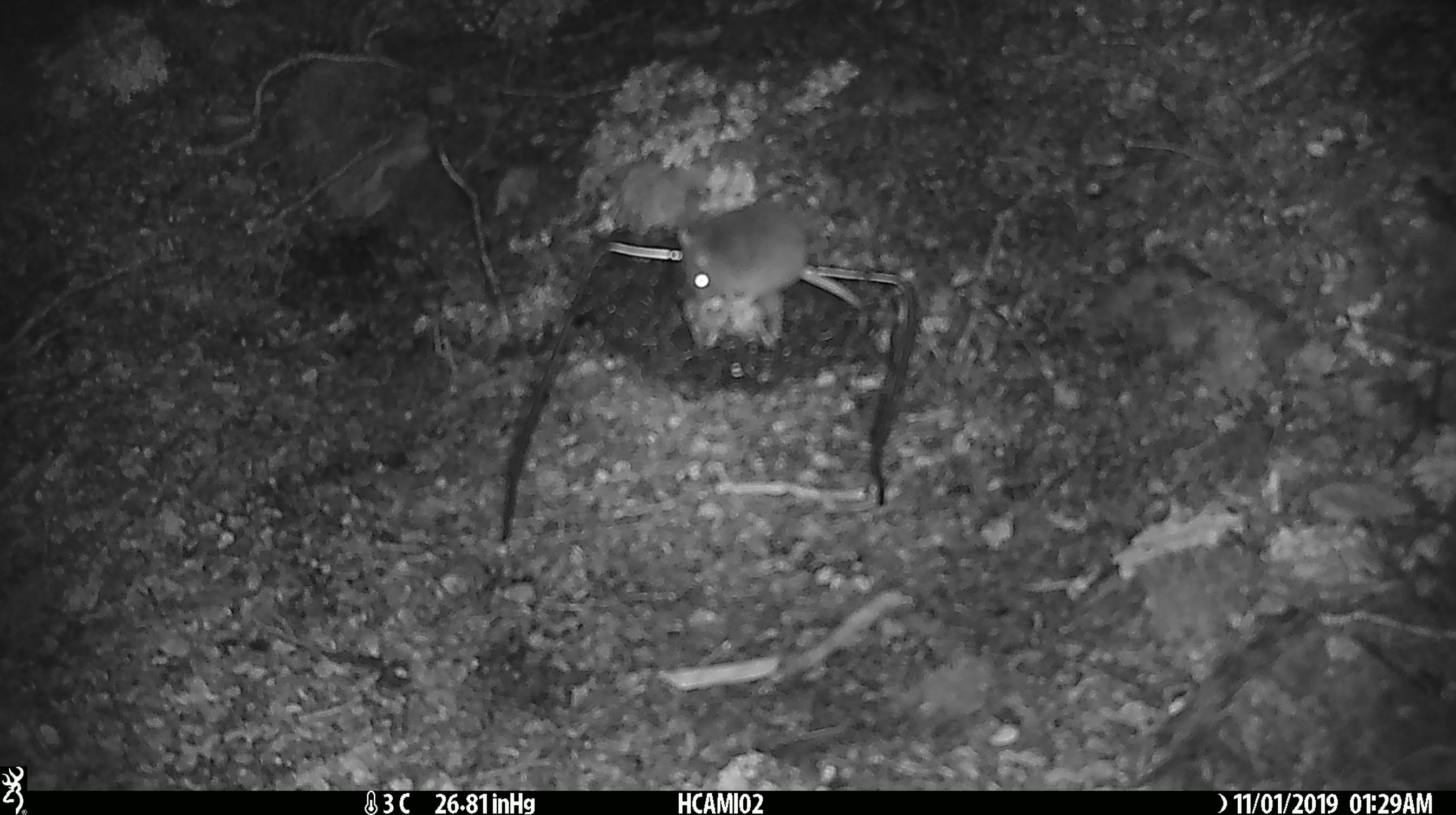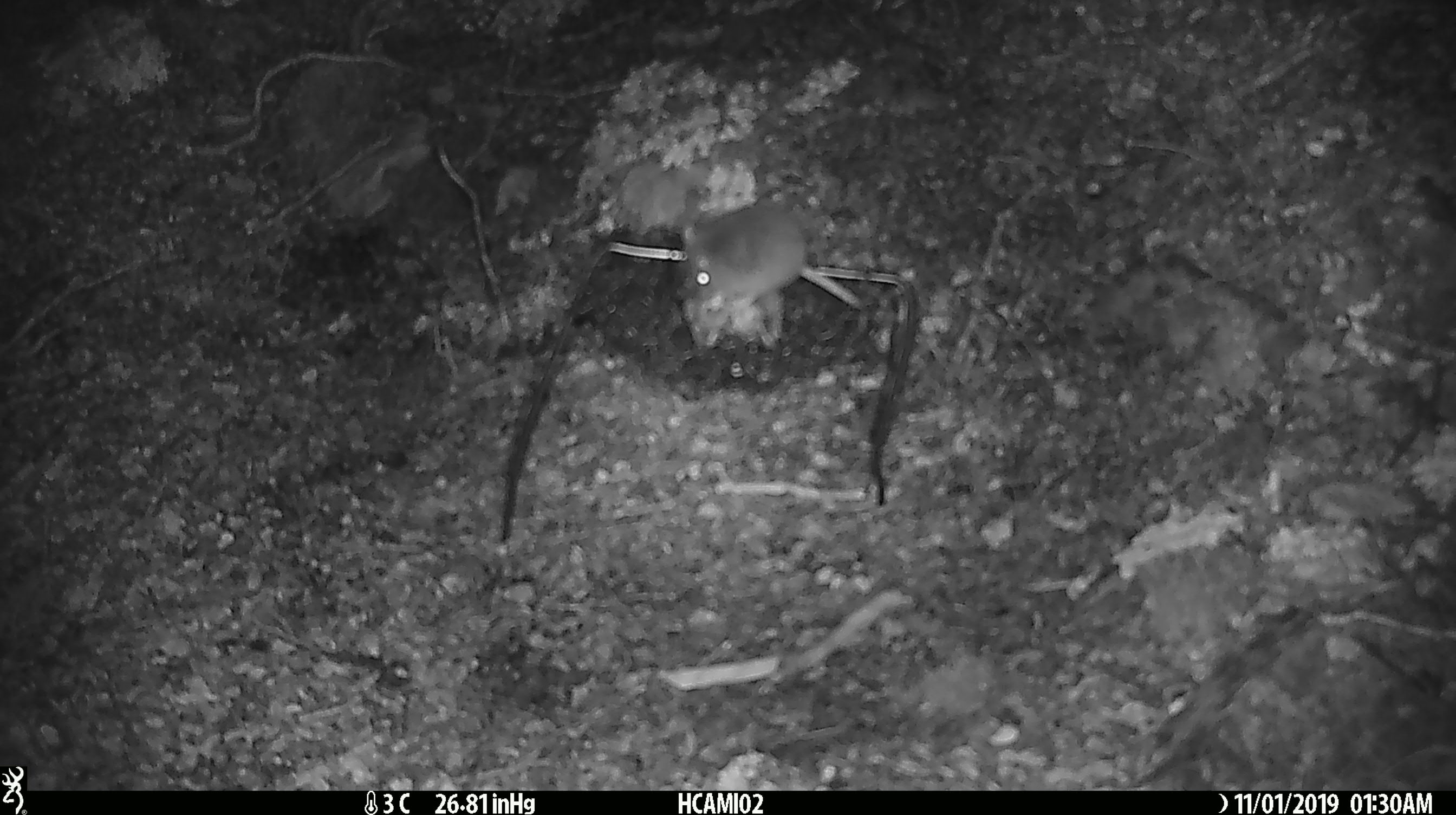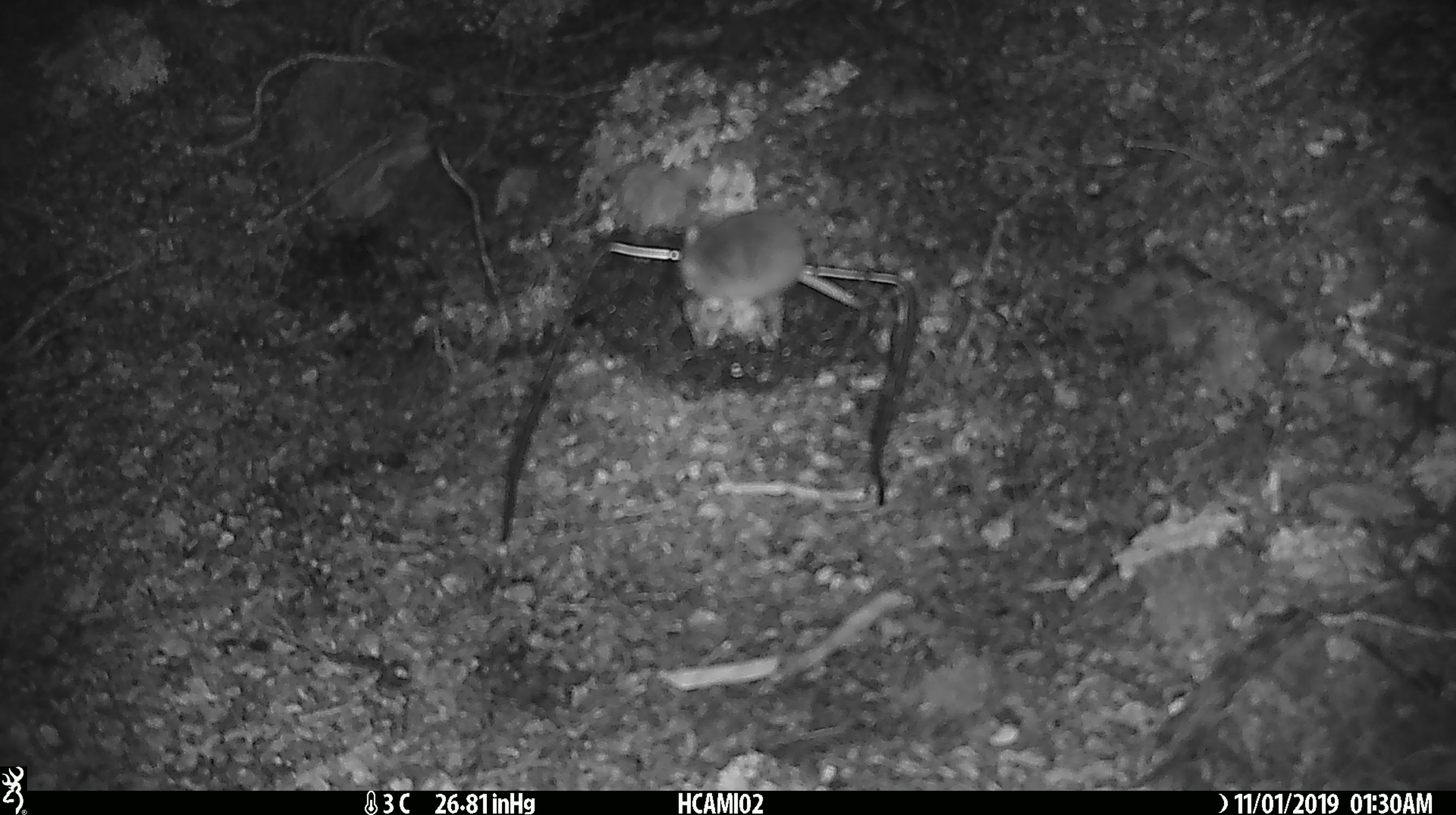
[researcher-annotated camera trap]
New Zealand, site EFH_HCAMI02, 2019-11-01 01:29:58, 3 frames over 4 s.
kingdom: Animalia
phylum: Chordata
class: Mammalia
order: Rodentia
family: Muridae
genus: Mus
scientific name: Mus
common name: mouse